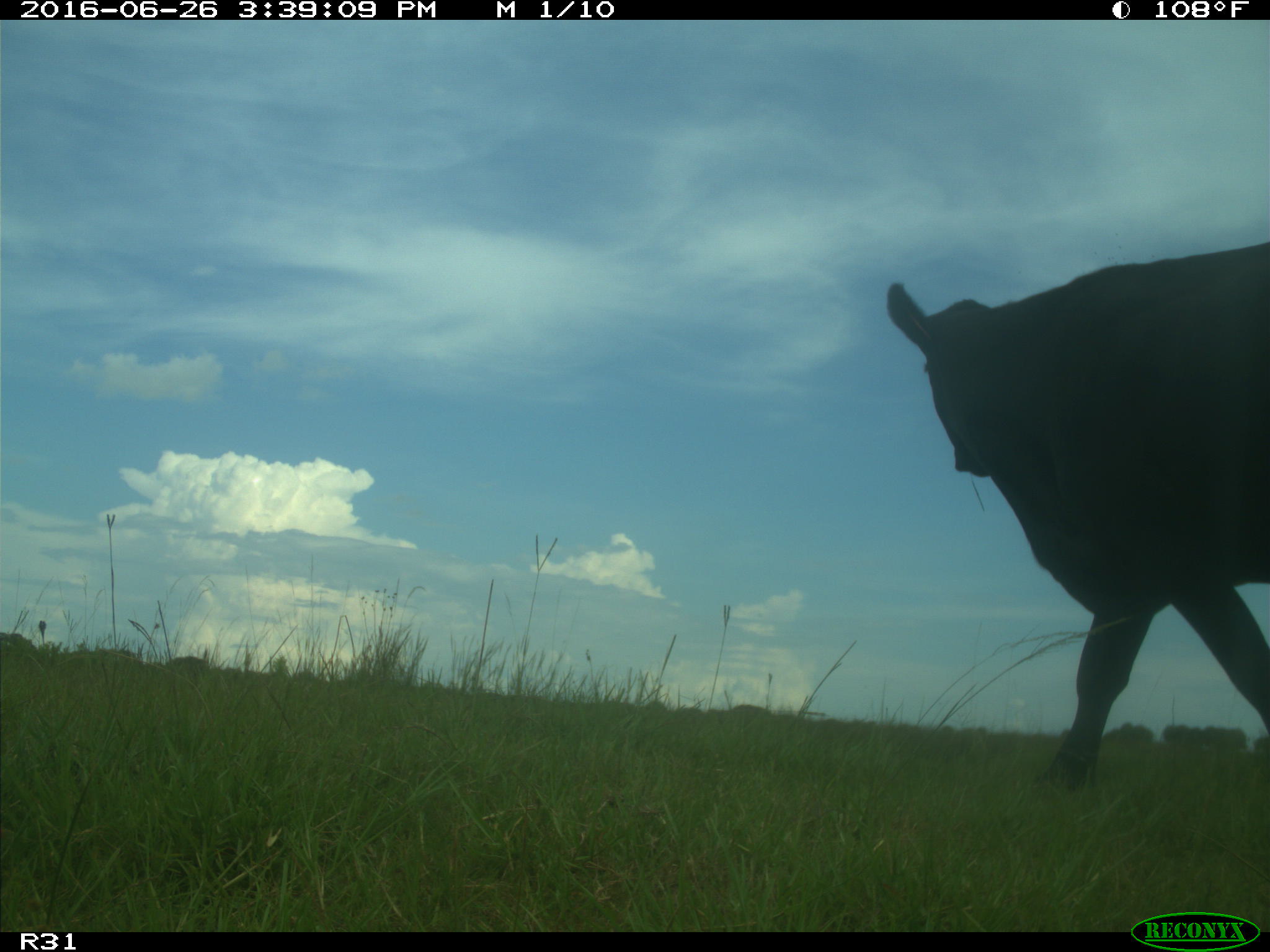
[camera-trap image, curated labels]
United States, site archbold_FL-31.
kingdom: Animalia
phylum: Chordata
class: Mammalia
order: Artiodactyla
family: Bovidae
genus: Bos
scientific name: Bos taurus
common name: domestic cow